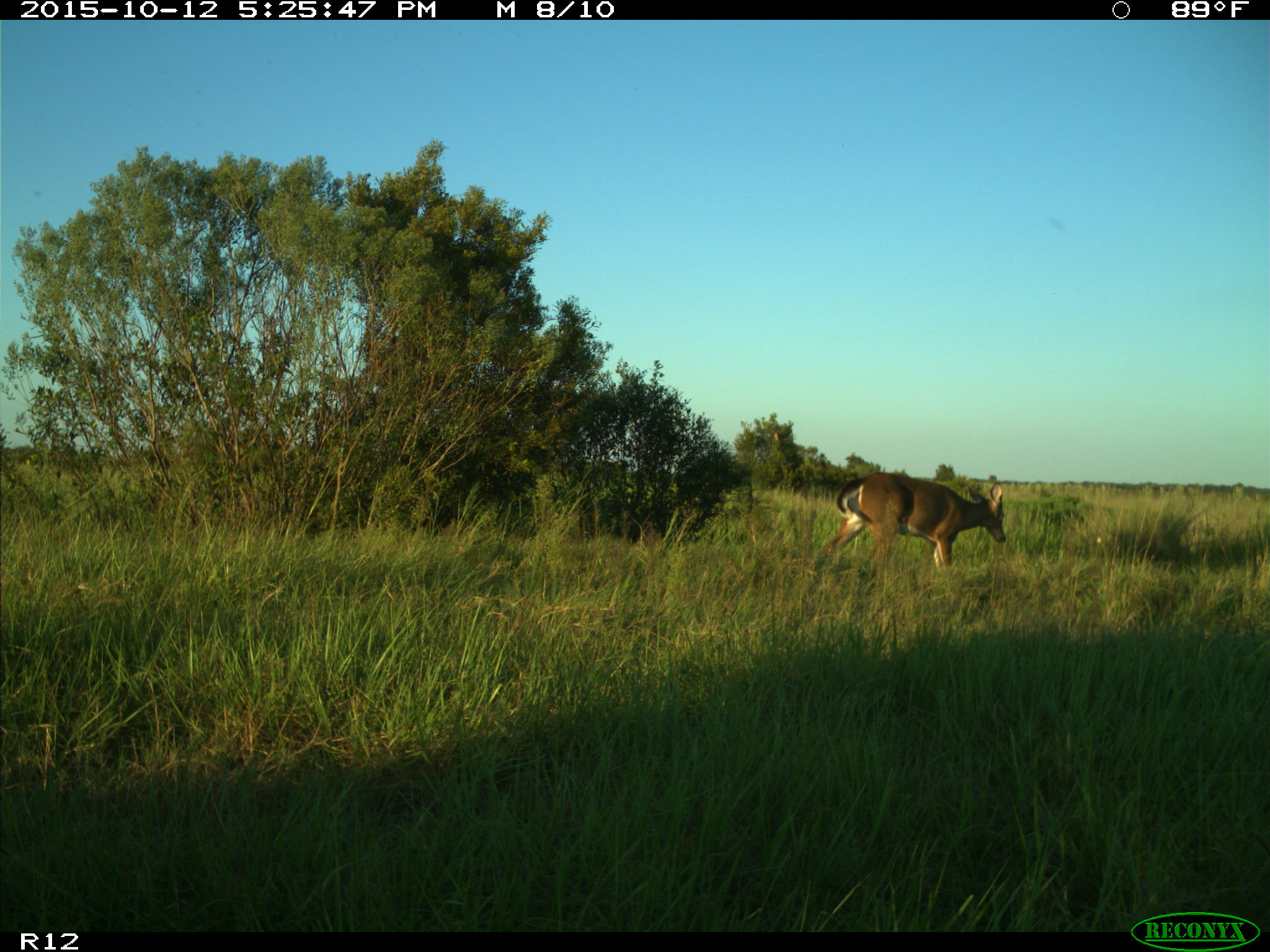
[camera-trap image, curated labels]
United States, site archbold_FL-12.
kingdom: Animalia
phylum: Chordata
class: Mammalia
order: Artiodactyla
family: Cervidae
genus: Odocoileus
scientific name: Odocoileus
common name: deer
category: unidentified deer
Unidentified deer (deer) (Odocoileus).